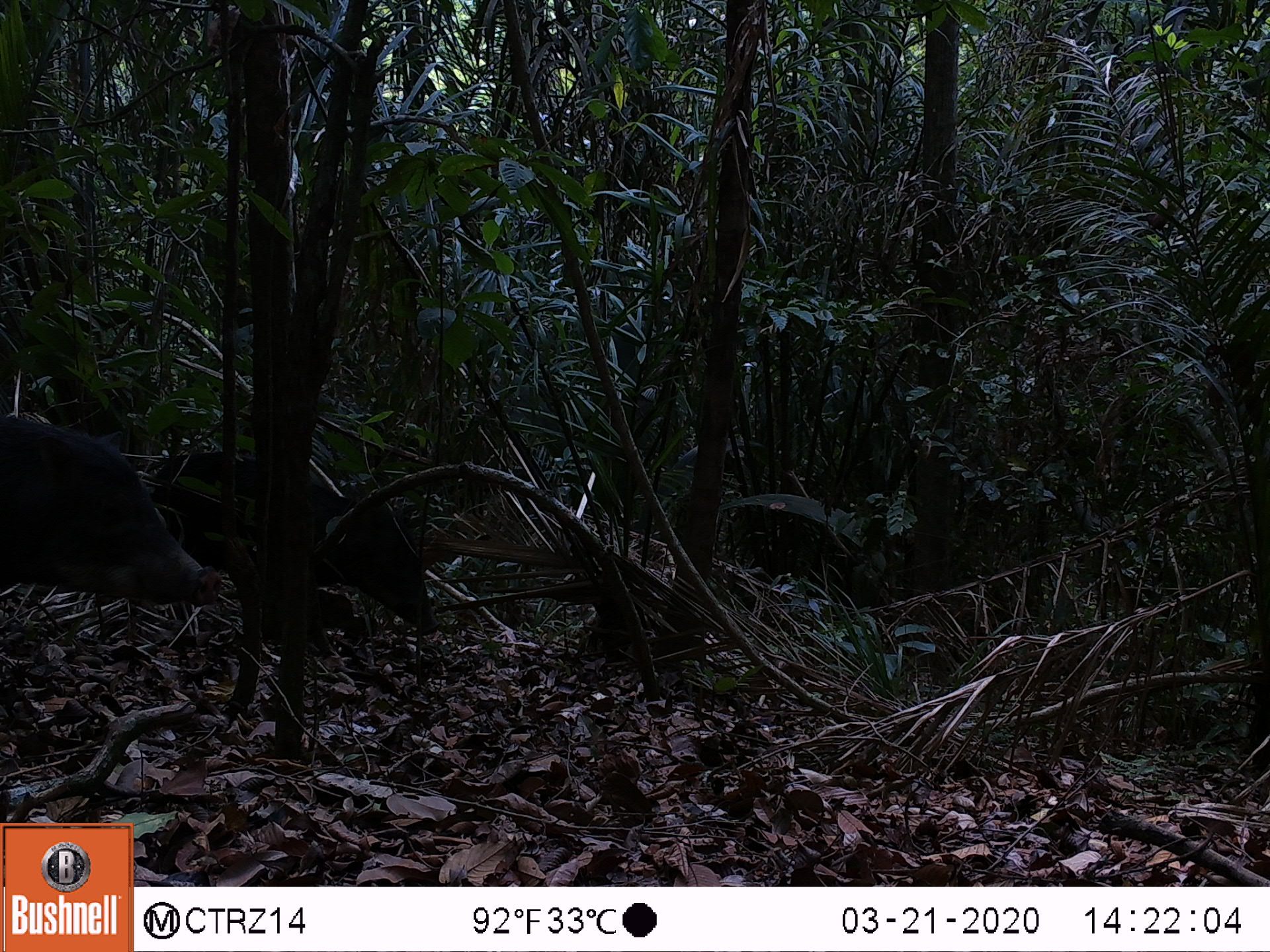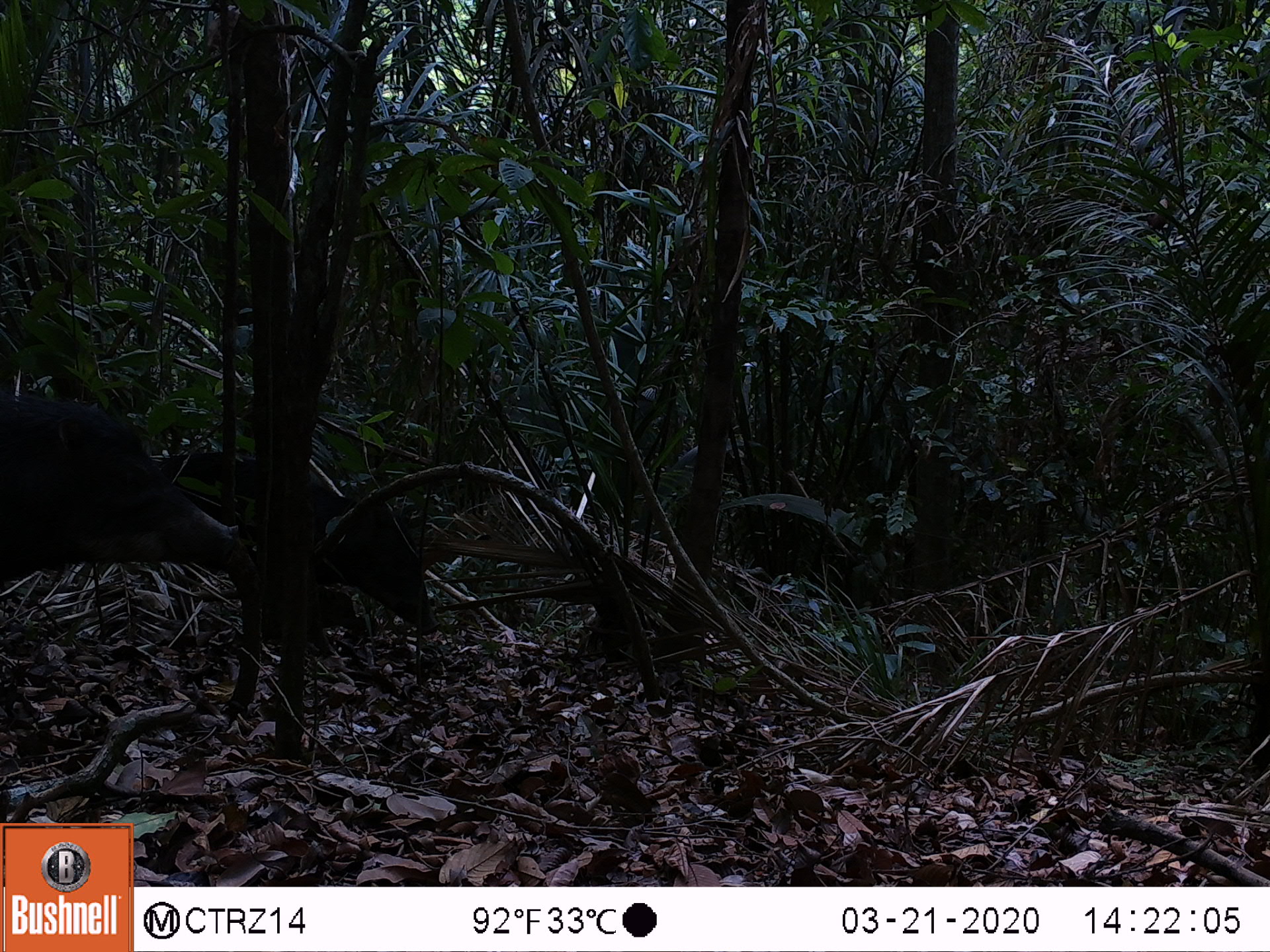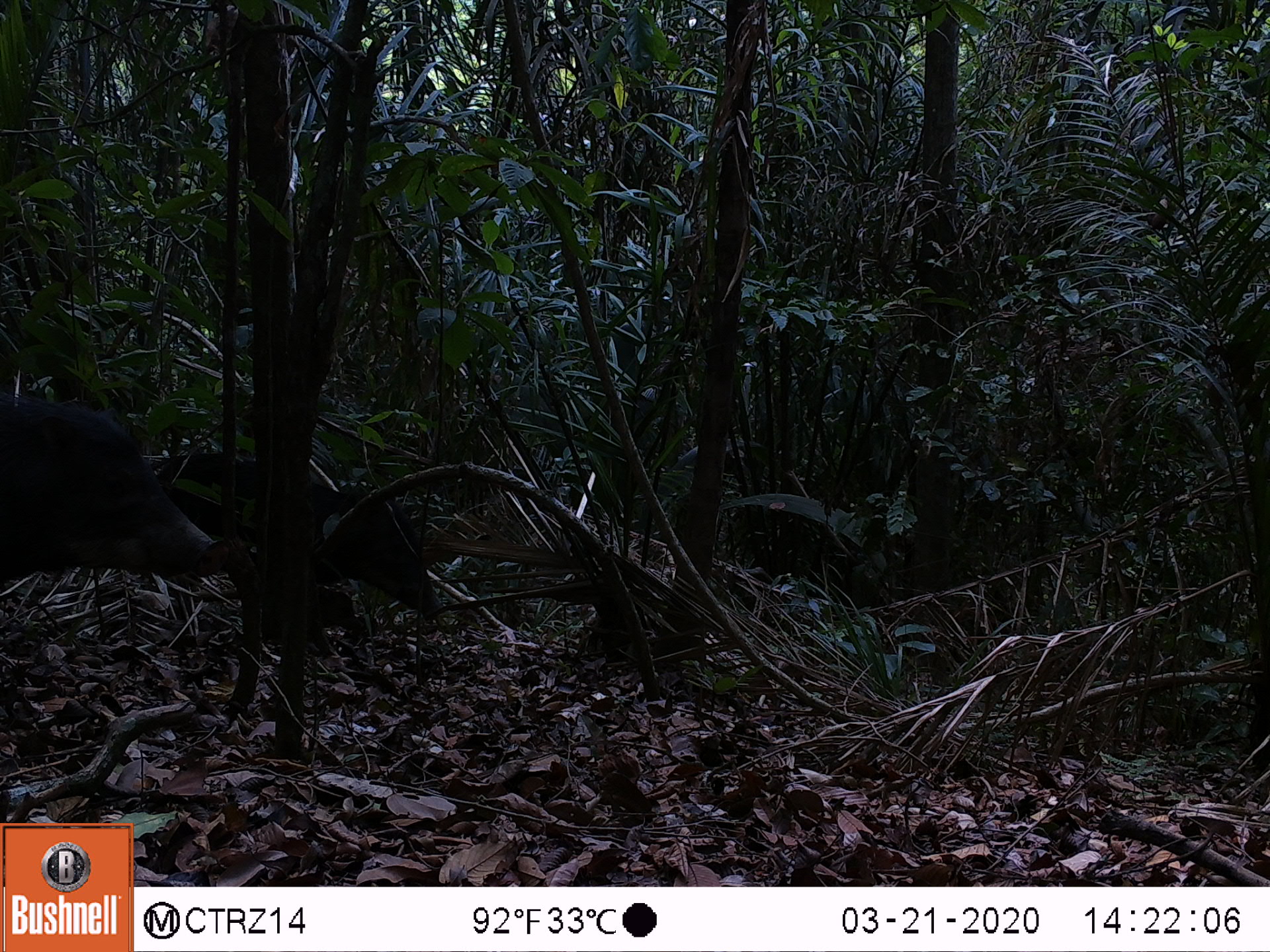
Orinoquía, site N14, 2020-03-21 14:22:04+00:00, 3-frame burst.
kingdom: Animalia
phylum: Chordata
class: Mammalia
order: Artiodactyla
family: Tayassuidae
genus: Tayassu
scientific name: Tayassu pecari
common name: white-lipped peccary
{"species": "white-lipped peccary (Tayassu pecari)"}